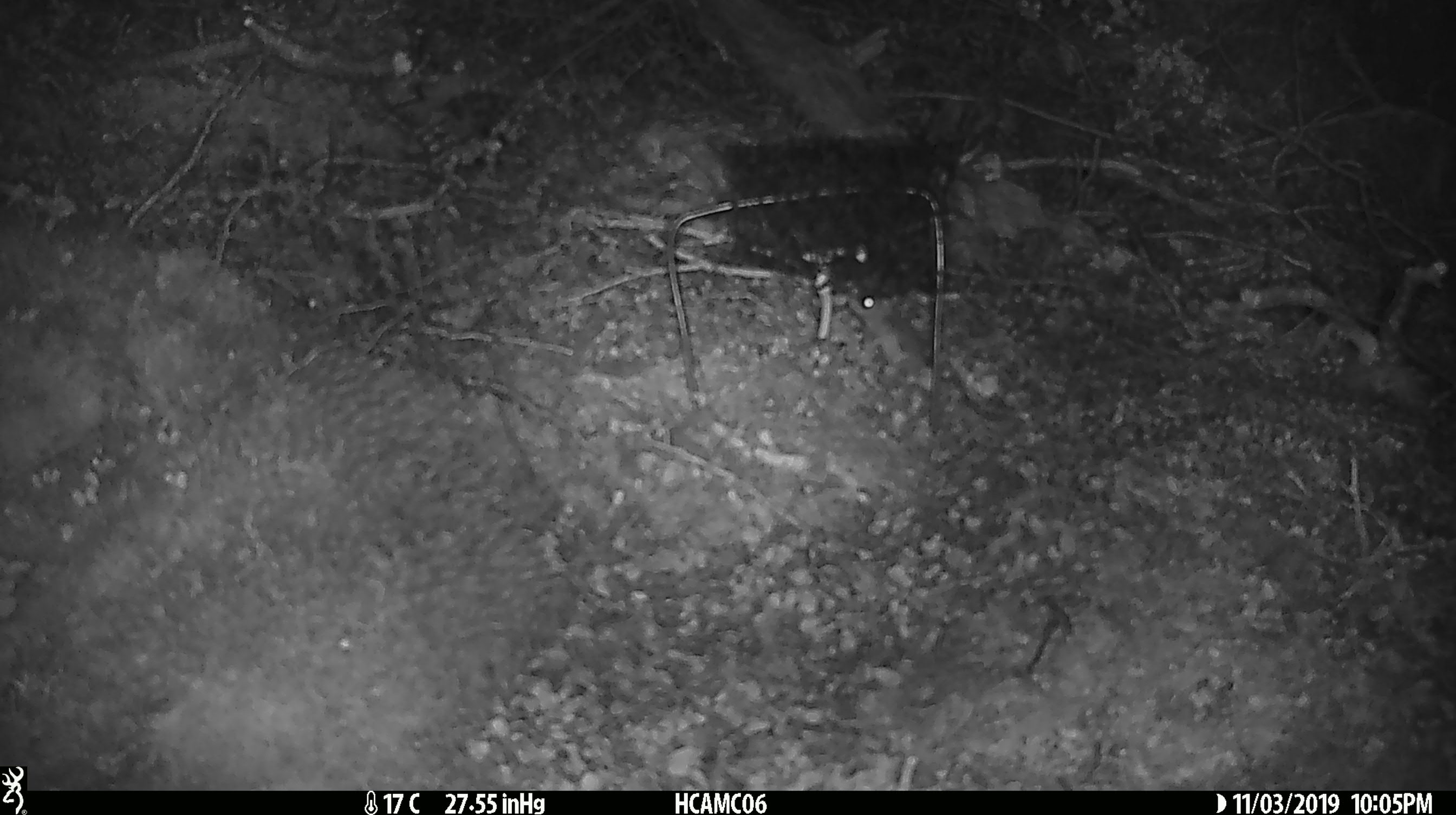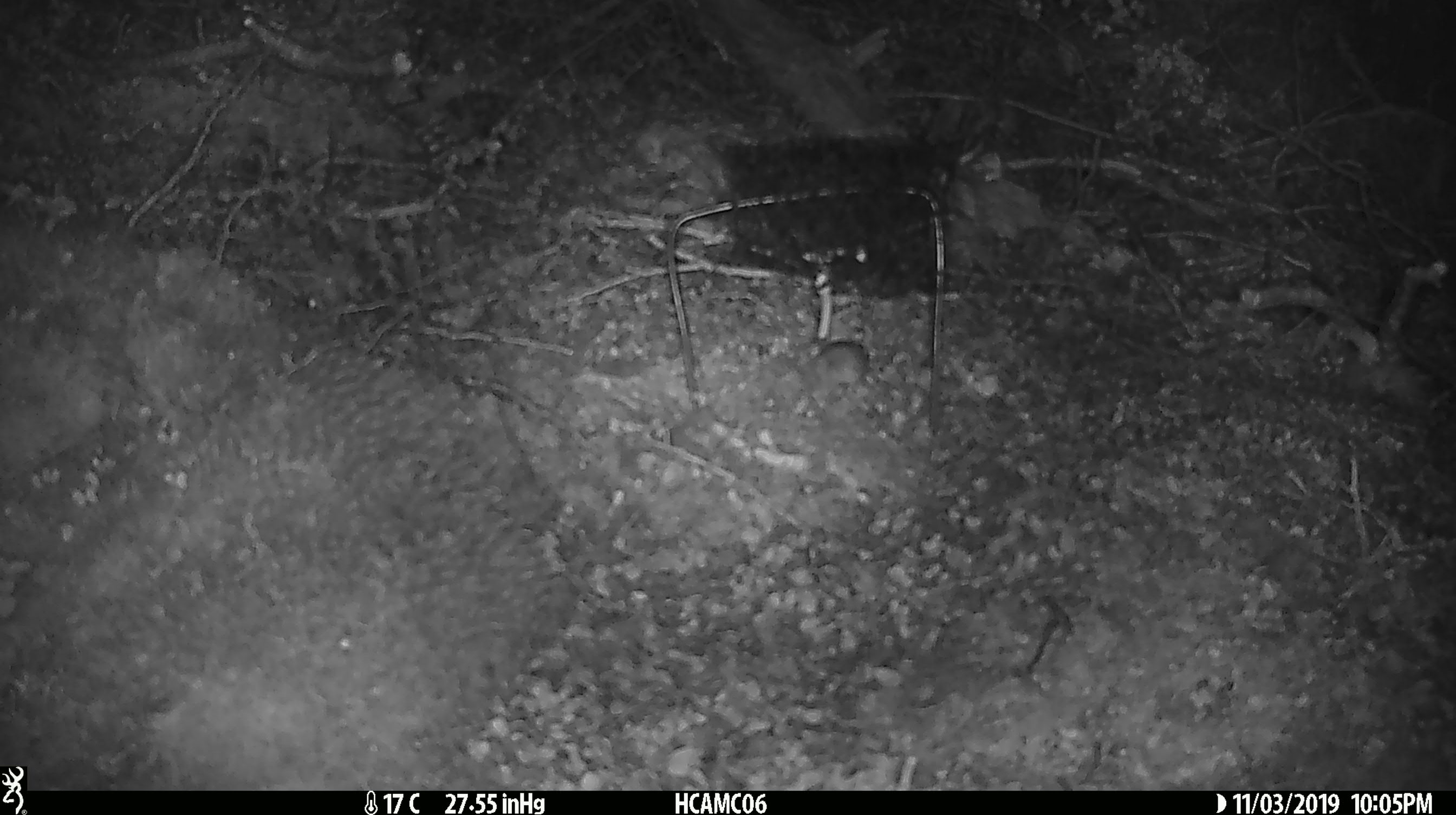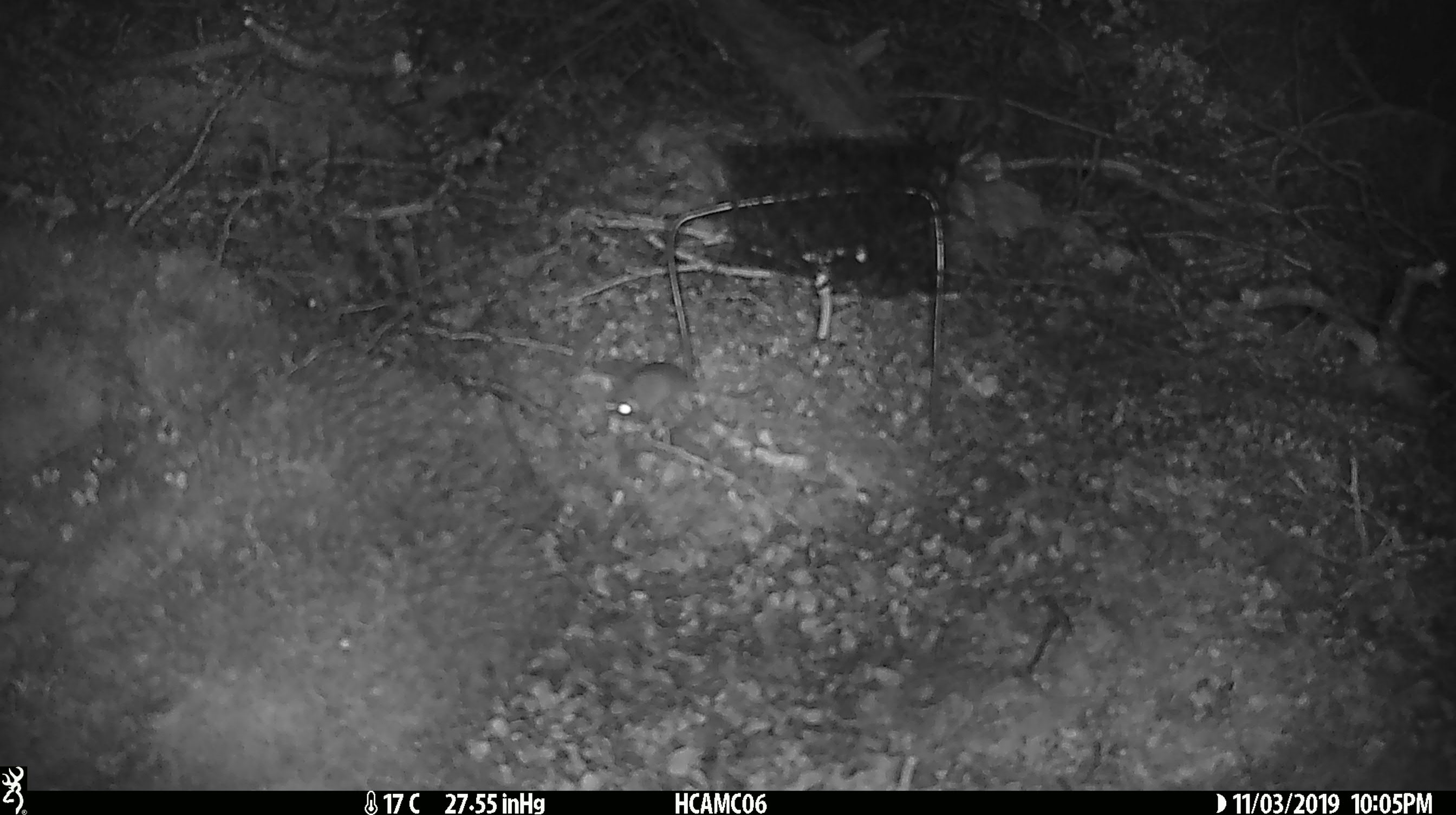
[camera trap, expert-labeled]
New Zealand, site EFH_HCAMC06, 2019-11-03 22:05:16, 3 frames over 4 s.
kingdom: Animalia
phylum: Chordata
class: Mammalia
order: Rodentia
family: Muridae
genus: Mus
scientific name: Mus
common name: mouse